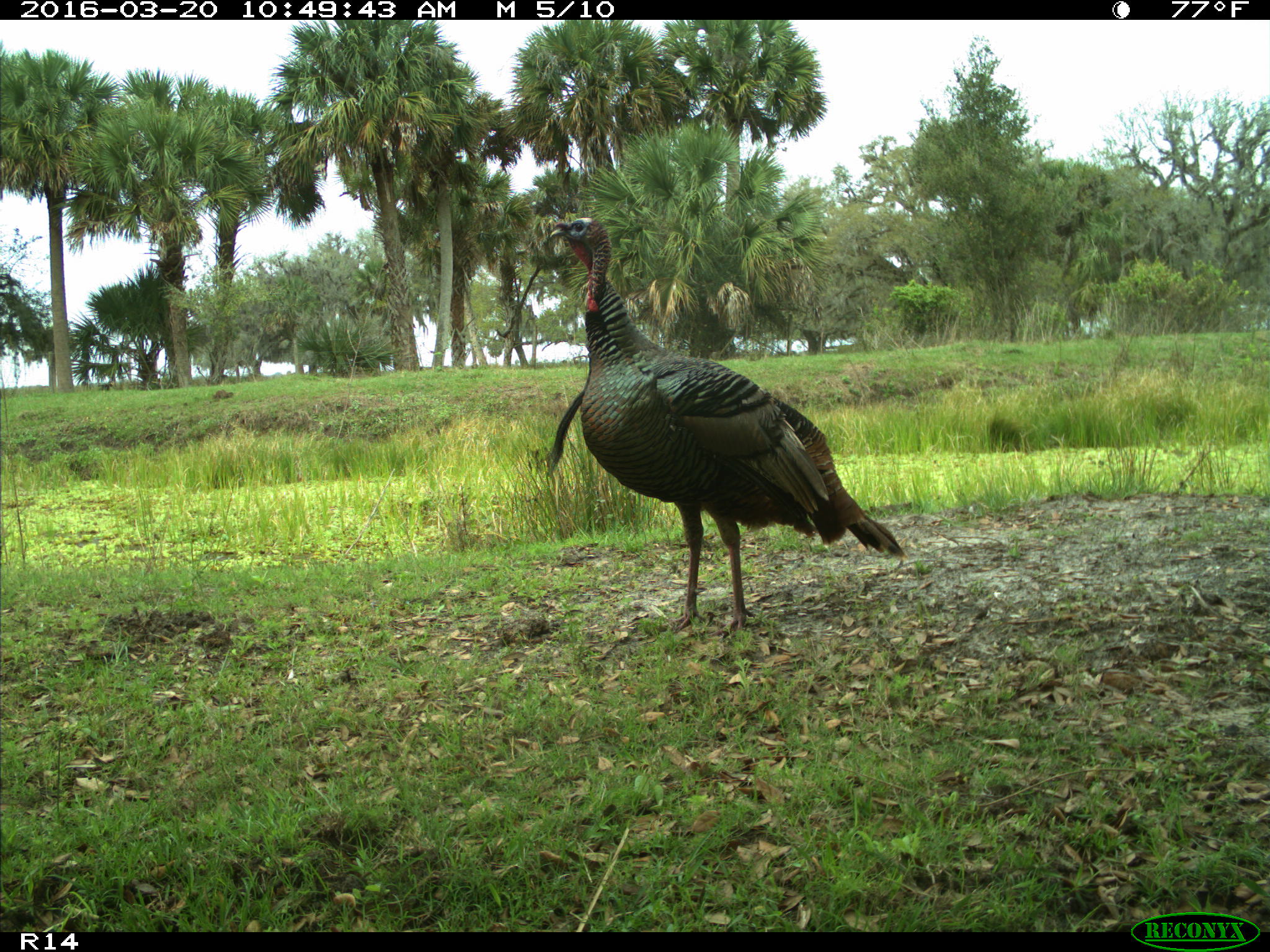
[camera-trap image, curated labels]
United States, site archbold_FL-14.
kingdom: Animalia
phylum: Chordata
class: Aves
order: Galliformes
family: Phasianidae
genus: Meleagris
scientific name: Meleagris gallopavo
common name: wild turkey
Meleagris gallopavo (wild turkey).